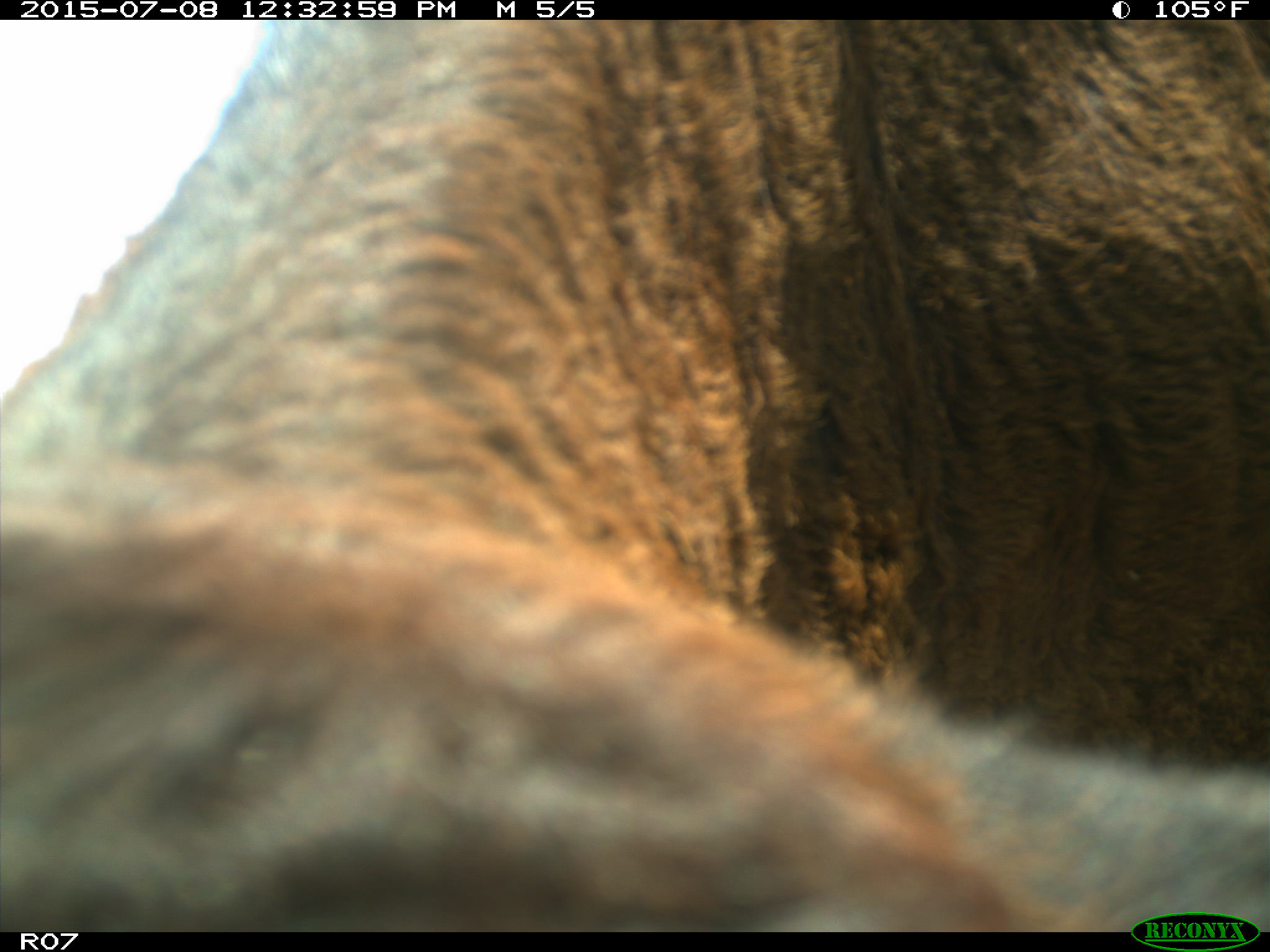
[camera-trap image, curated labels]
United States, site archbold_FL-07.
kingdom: Animalia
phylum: Chordata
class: Mammalia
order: Artiodactyla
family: Bovidae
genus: Bos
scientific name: Bos taurus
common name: domestic cow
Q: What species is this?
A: Bos taurus (domestic cow).